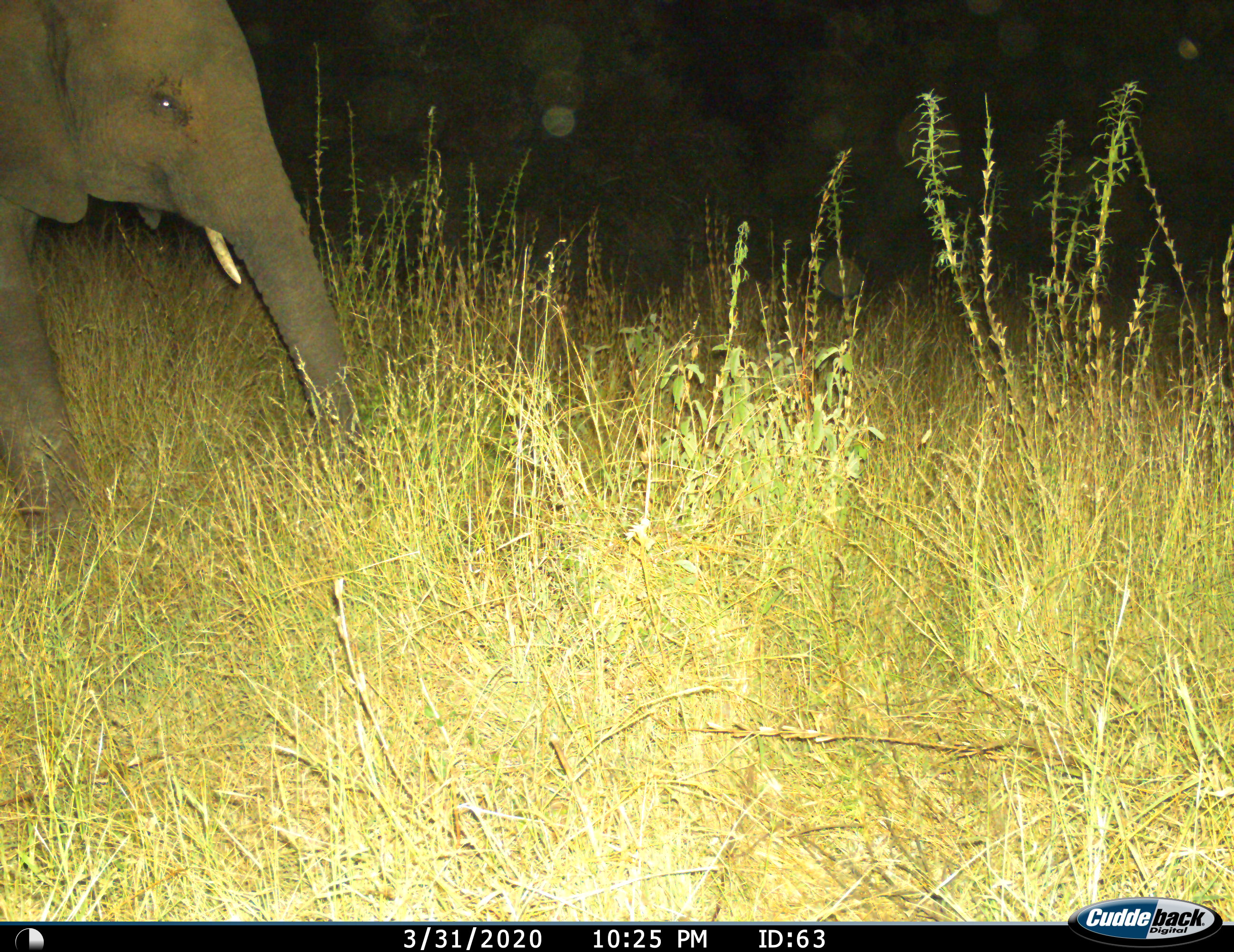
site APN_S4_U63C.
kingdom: Animalia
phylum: Chordata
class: Mammalia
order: Proboscidea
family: Elephantidae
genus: Loxodonta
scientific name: Loxodonta africana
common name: african bush elephant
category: elephant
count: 1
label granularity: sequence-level